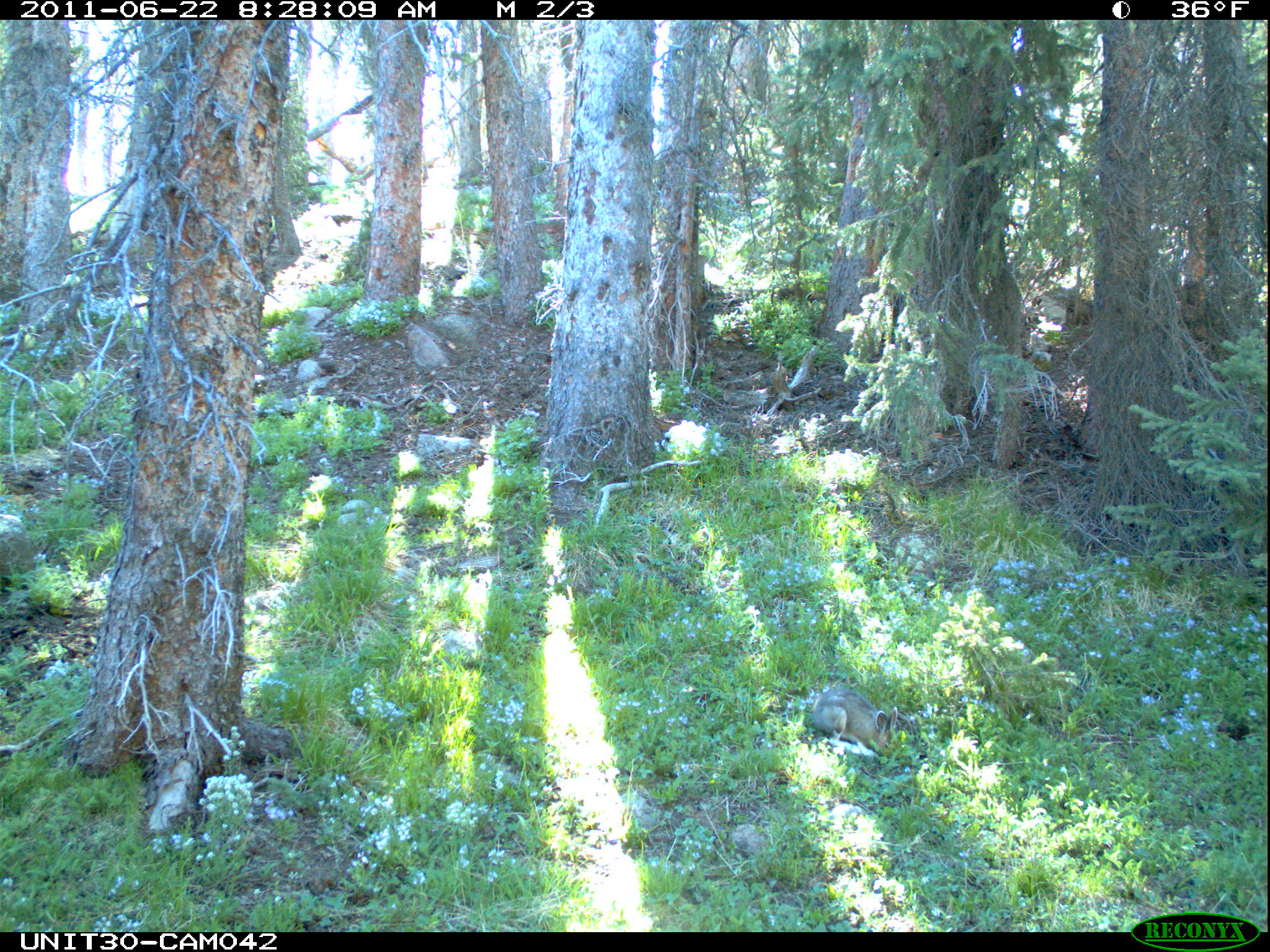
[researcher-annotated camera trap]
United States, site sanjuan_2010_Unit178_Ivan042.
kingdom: Animalia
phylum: Chordata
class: Mammalia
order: Lagomorpha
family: Leporidae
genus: Lepus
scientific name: Lepus americanus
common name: snowshoe hare